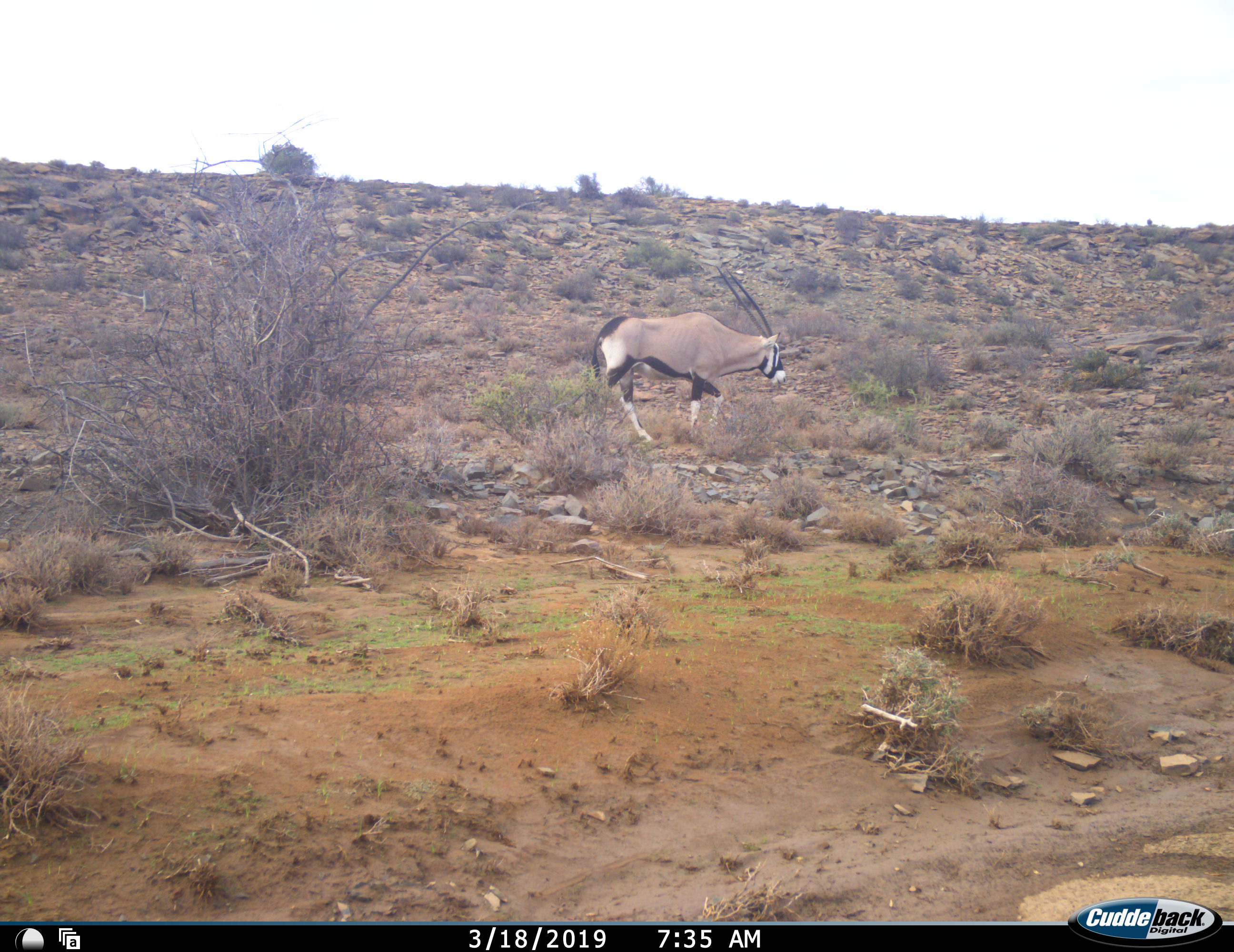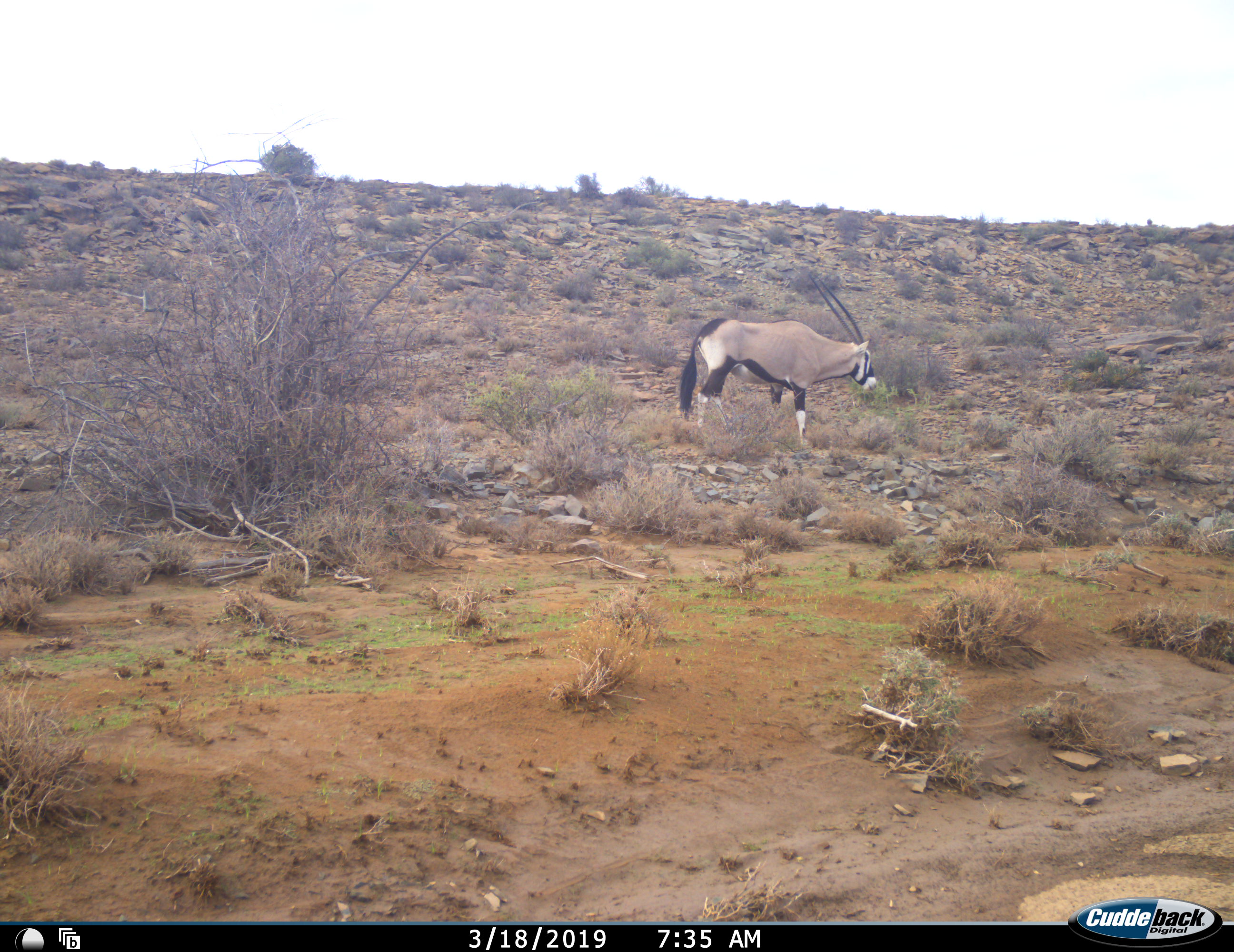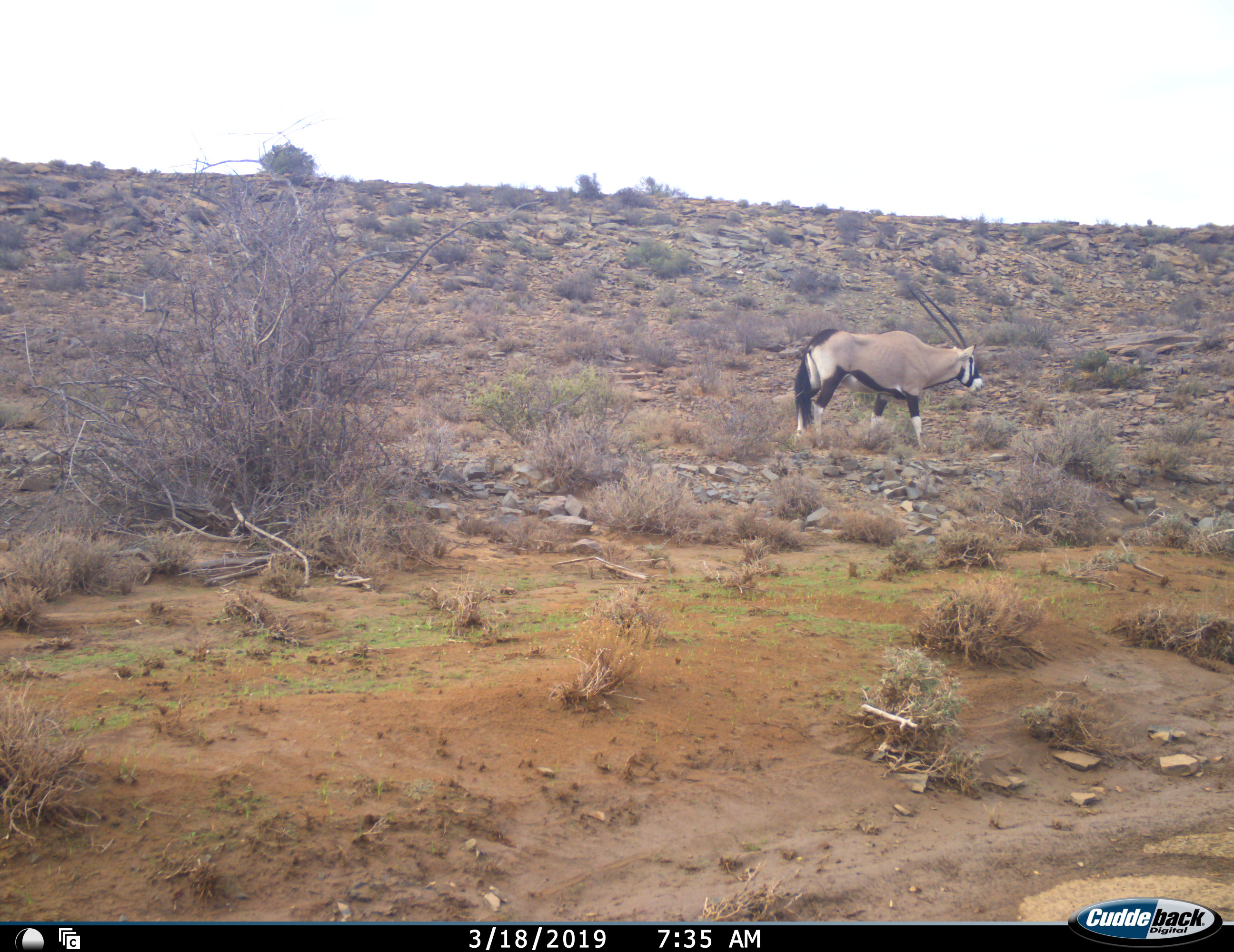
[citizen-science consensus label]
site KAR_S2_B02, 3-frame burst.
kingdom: Animalia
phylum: Chordata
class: Mammalia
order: Artiodactyla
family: Bovidae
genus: Oryx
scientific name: Oryx gazella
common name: gemsbok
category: oryx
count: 1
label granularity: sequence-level